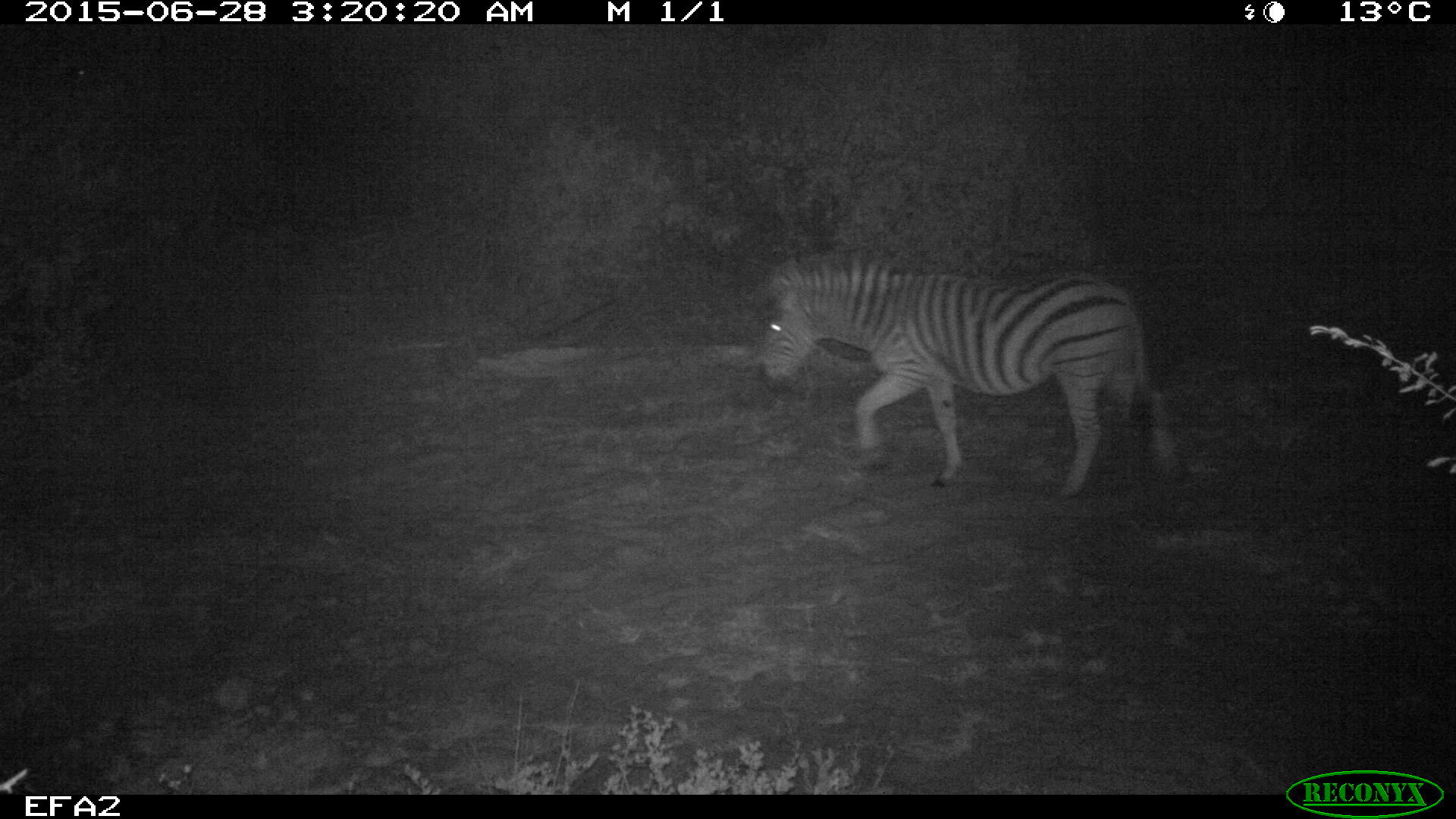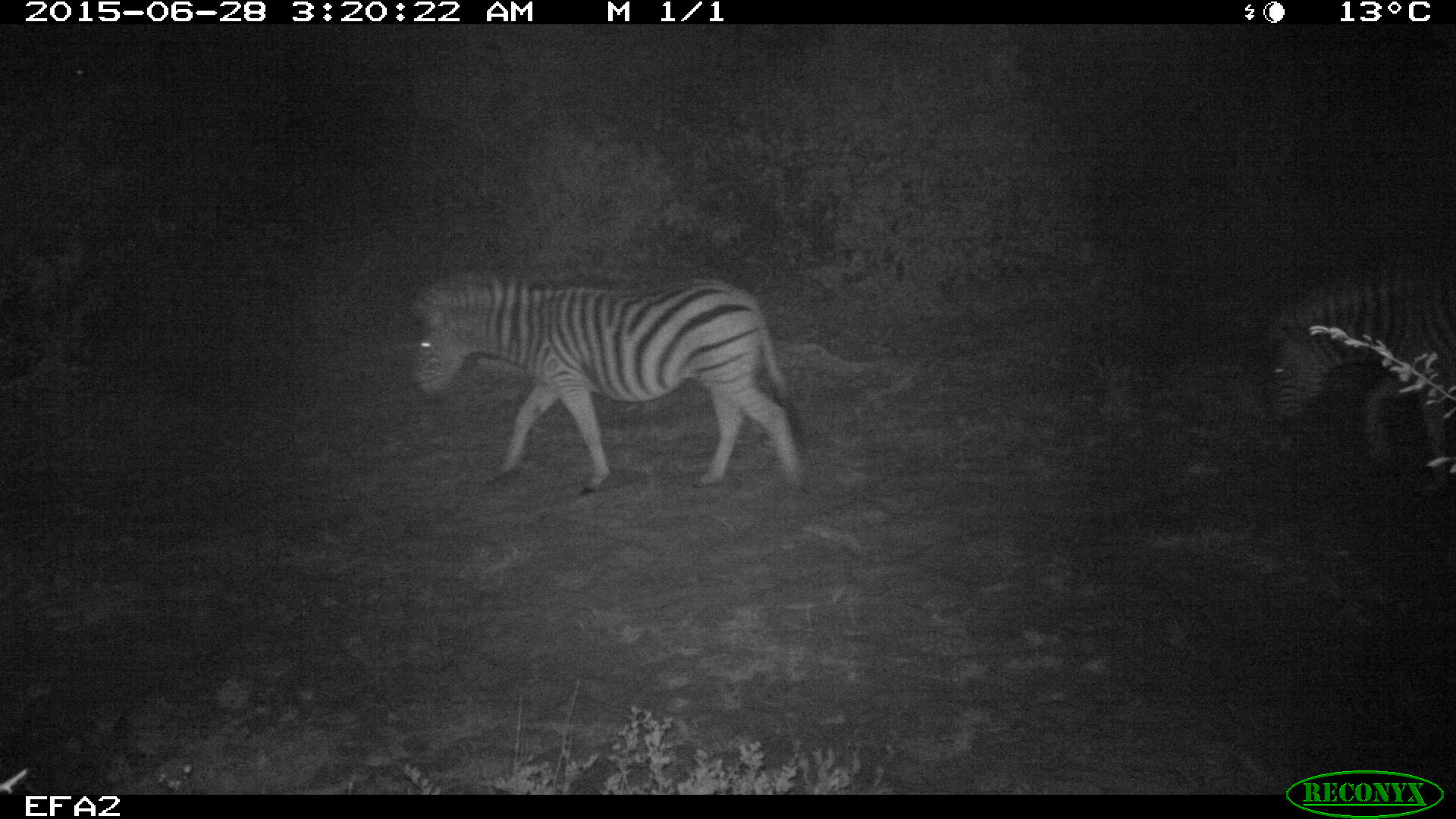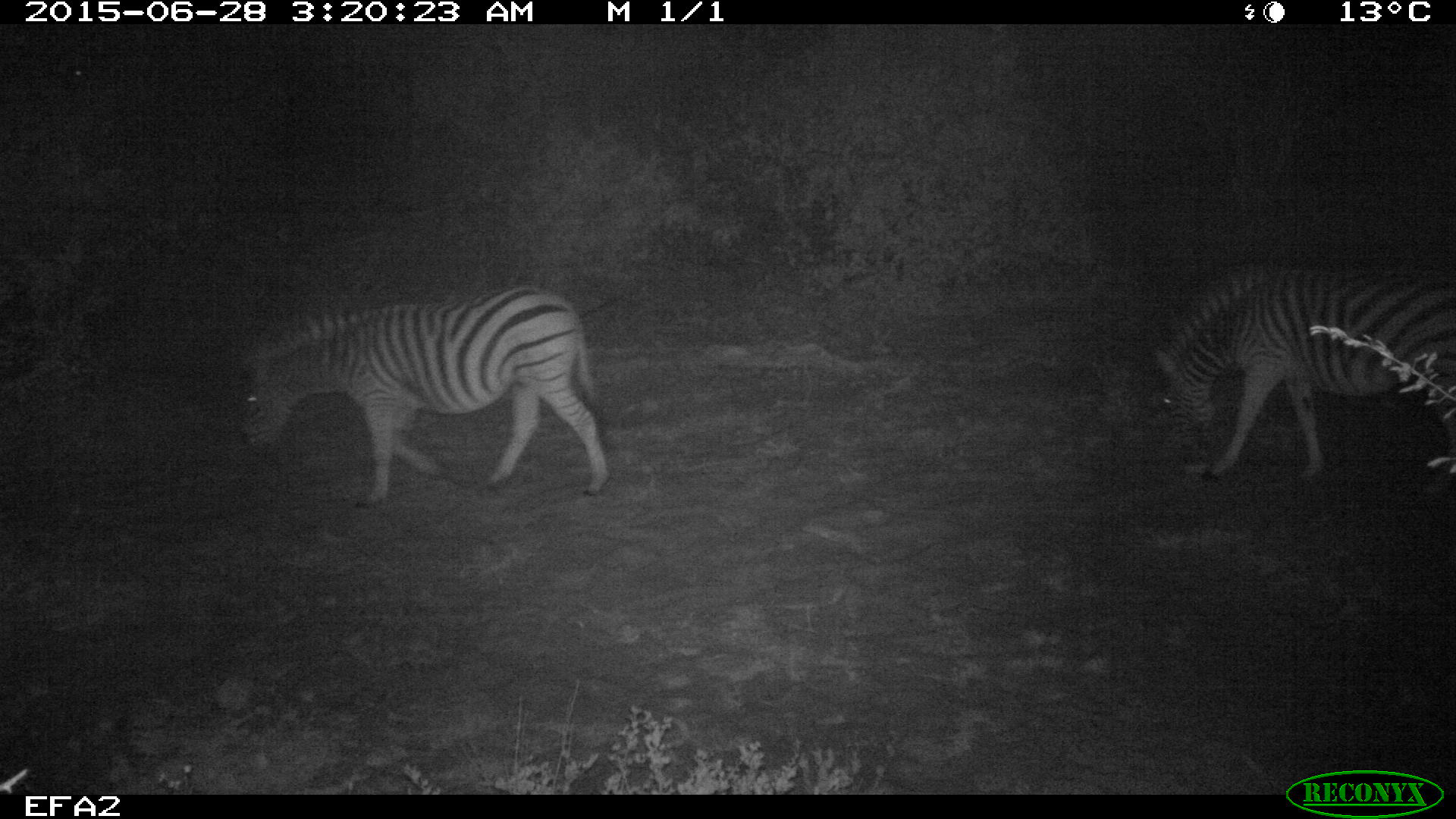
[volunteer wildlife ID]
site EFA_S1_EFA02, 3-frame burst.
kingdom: Animalia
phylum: Chordata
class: Mammalia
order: Perissodactyla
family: Equidae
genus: Equus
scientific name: Equus quagga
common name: plains zebra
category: zebraplains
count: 2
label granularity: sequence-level